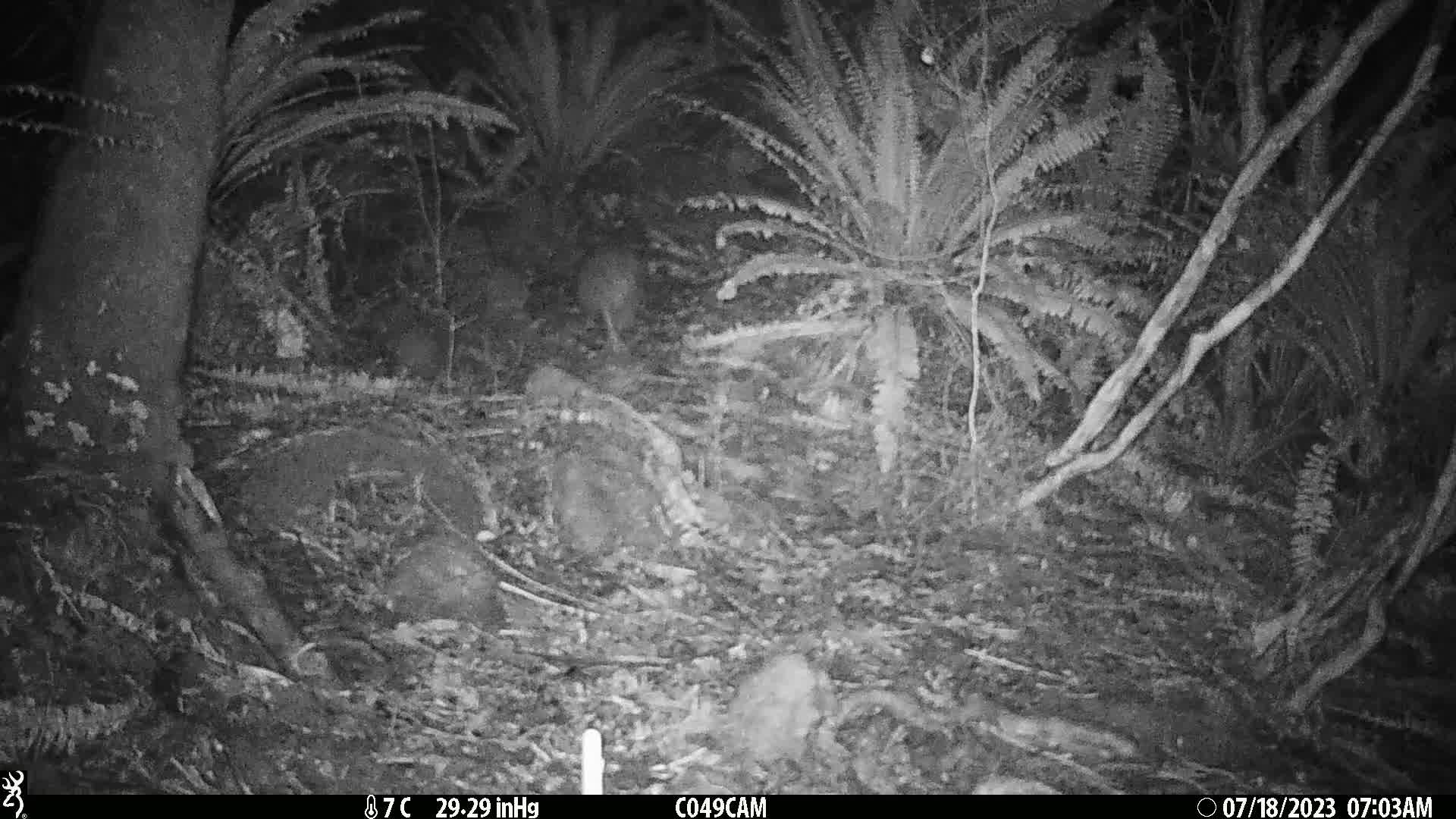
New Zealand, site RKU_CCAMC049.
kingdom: Animalia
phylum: Chordata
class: Aves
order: Apterygiformes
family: Apterygidae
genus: Apteryx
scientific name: Apteryx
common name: kiwi